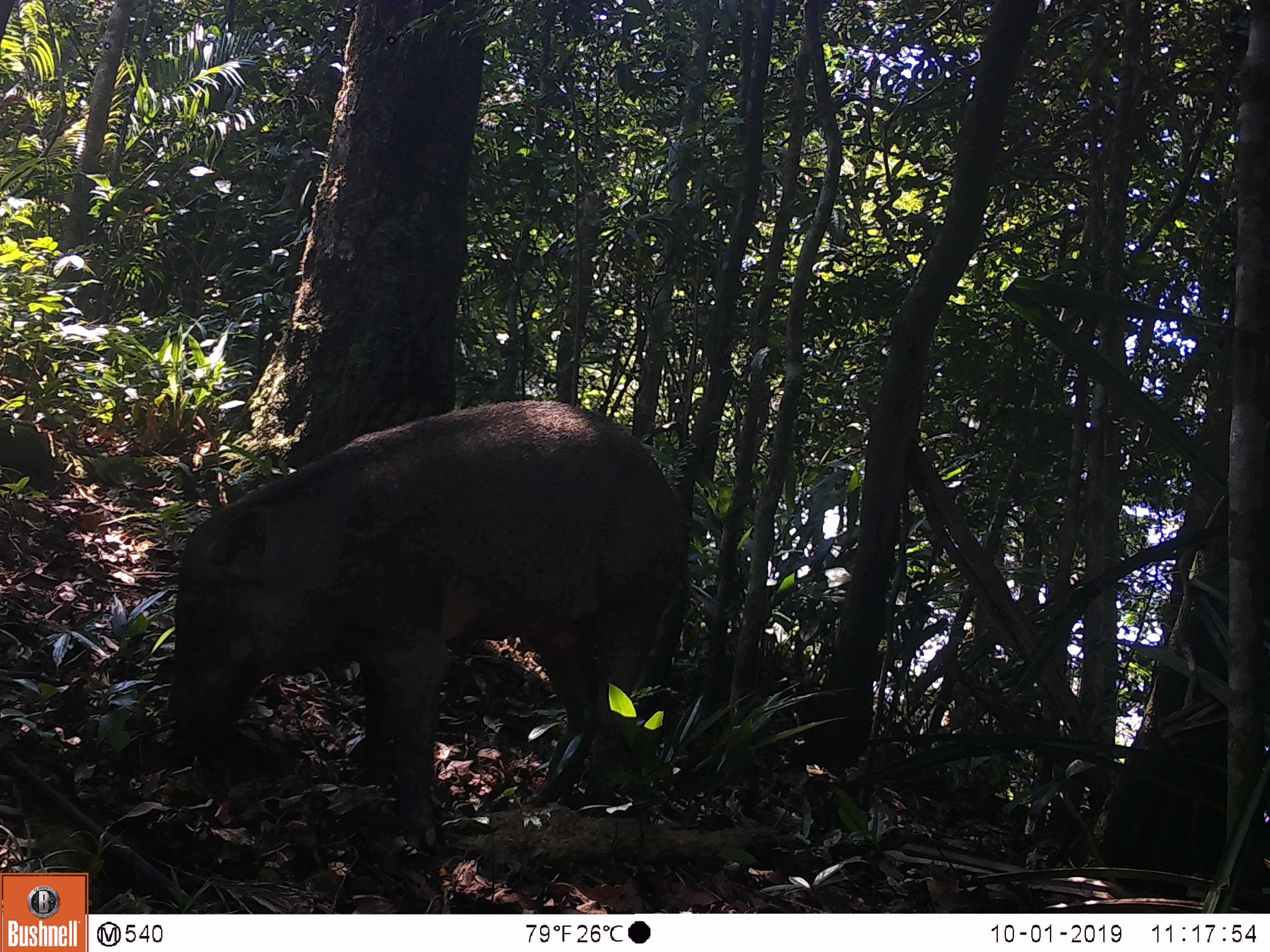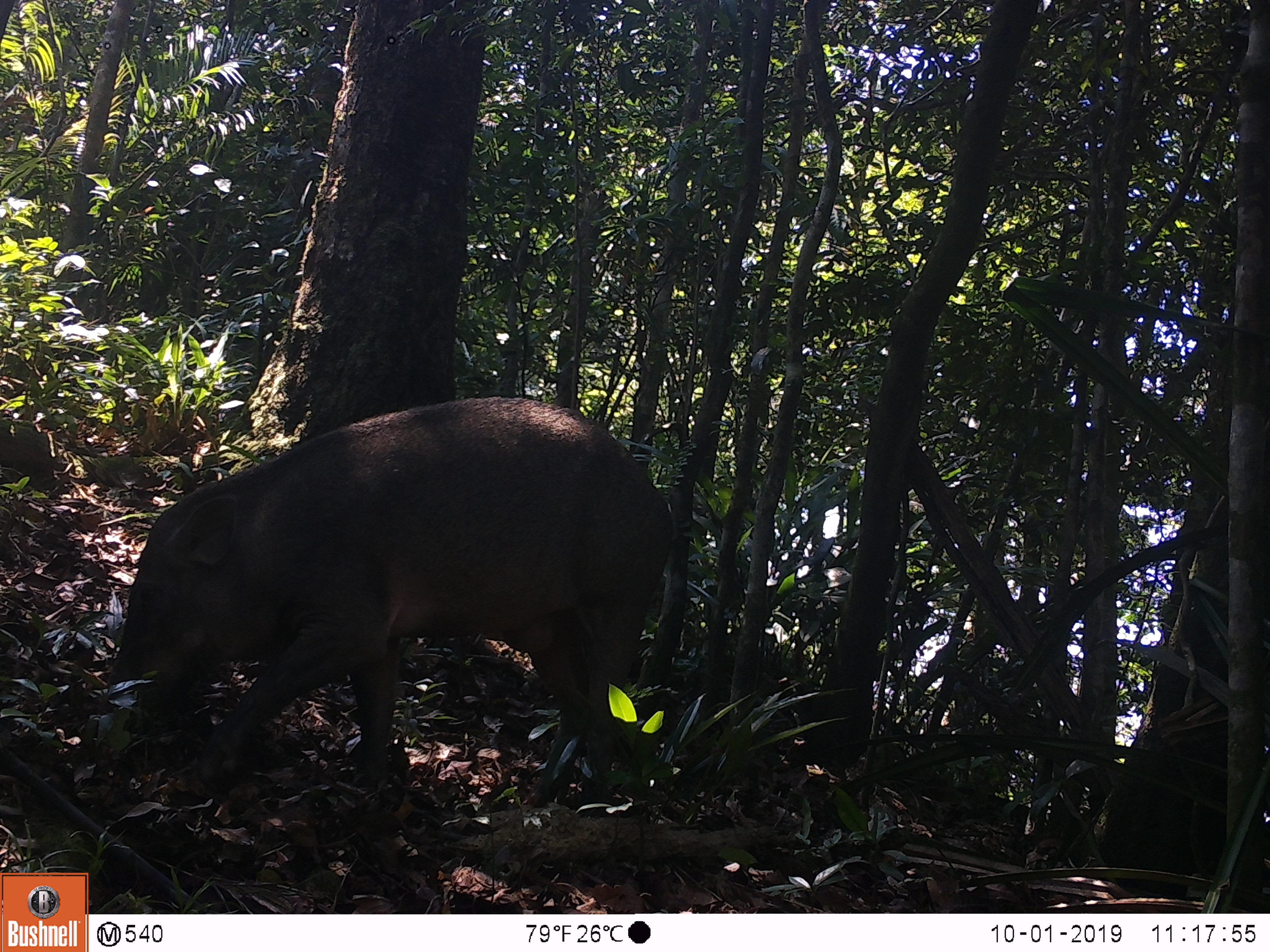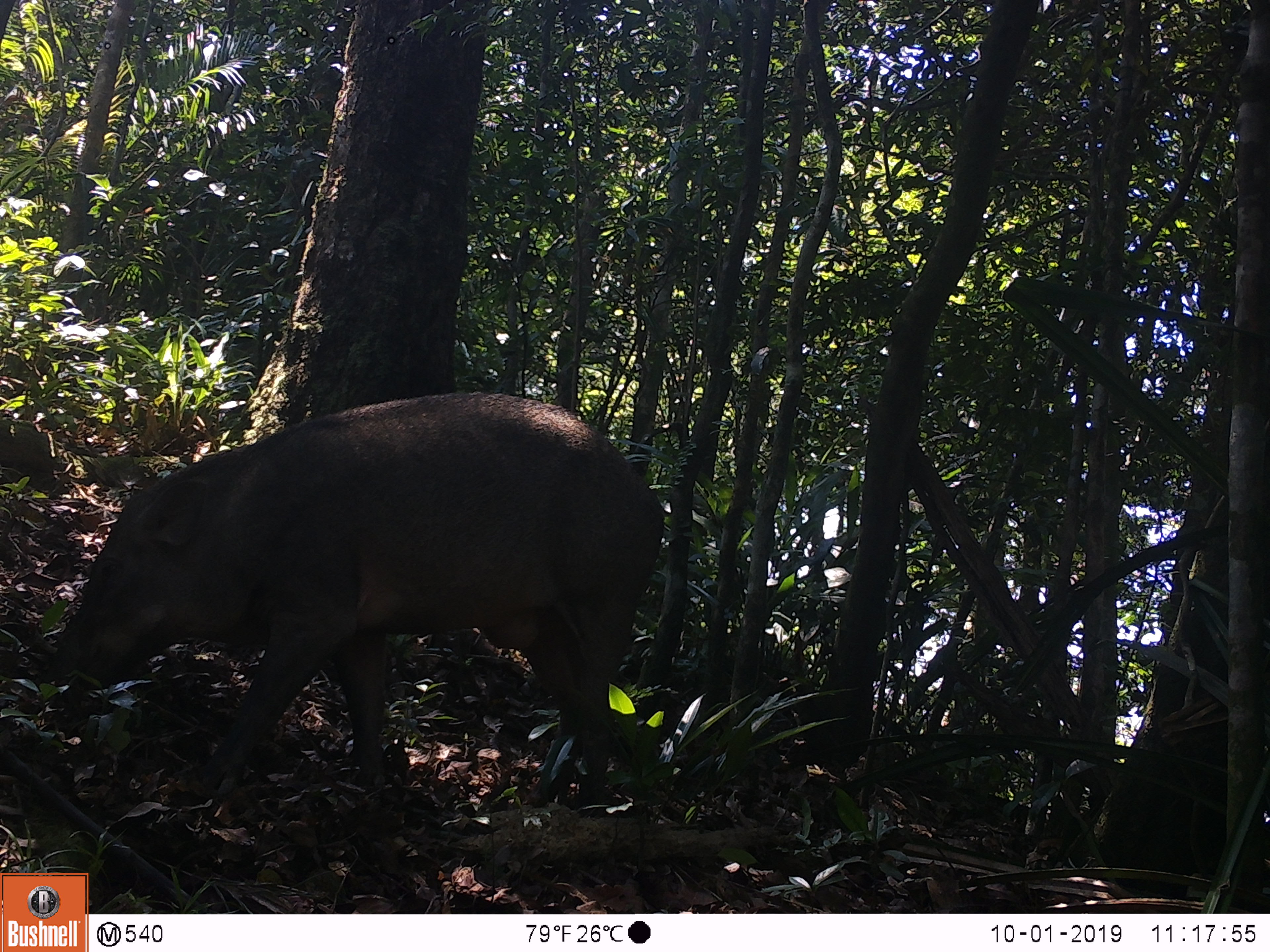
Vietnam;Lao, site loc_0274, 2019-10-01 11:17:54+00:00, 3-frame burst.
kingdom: Animalia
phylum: Chordata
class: Mammalia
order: Artiodactyla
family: Suidae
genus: Sus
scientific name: Sus scrofa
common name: eurasian wild pig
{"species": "eurasian wild pig (Sus scrofa)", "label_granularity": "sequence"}